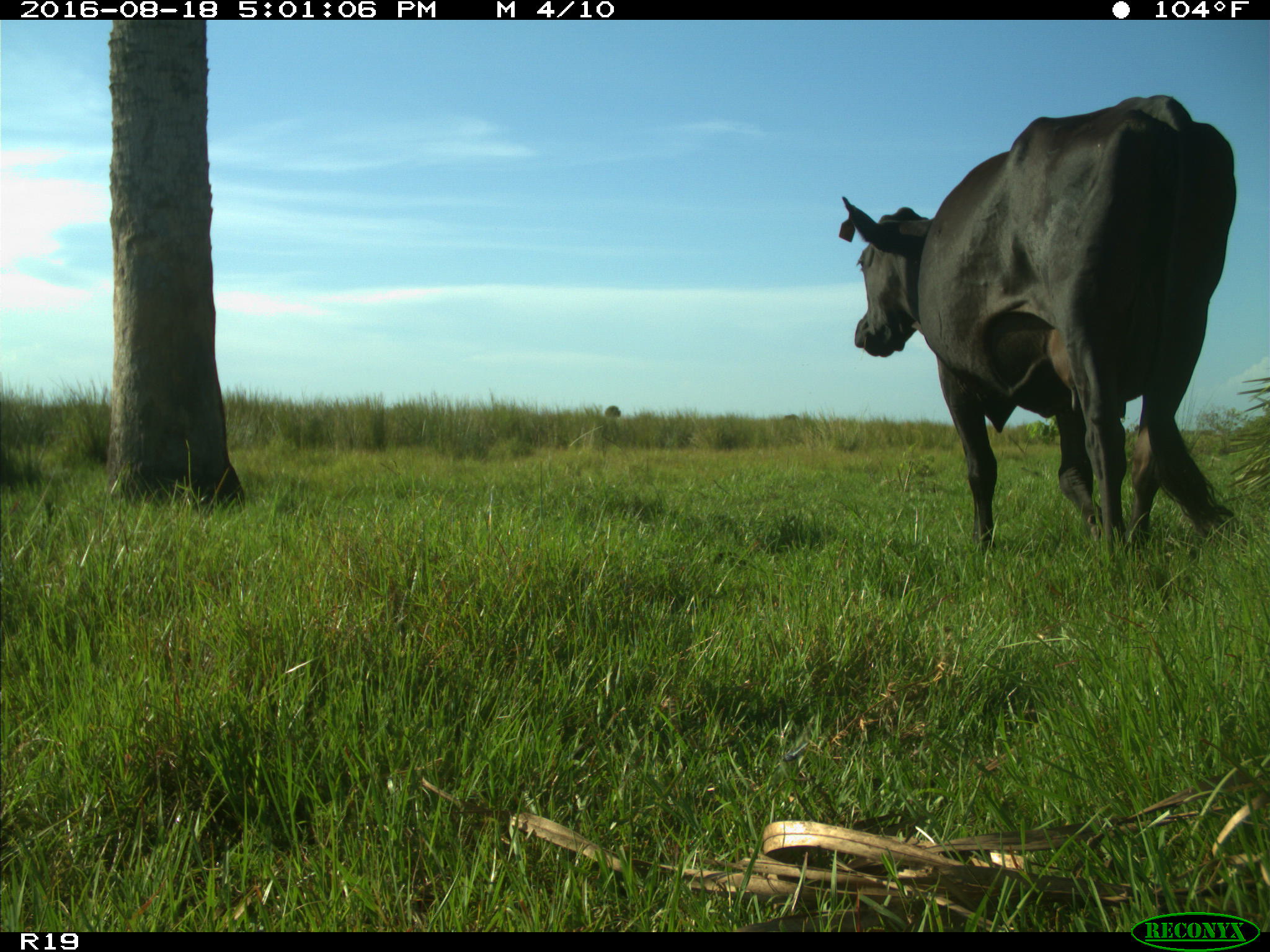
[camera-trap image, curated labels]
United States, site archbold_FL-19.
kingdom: Animalia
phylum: Chordata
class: Mammalia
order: Artiodactyla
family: Bovidae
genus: Bos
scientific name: Bos taurus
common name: domestic cow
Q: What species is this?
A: Bos taurus (domestic cow).